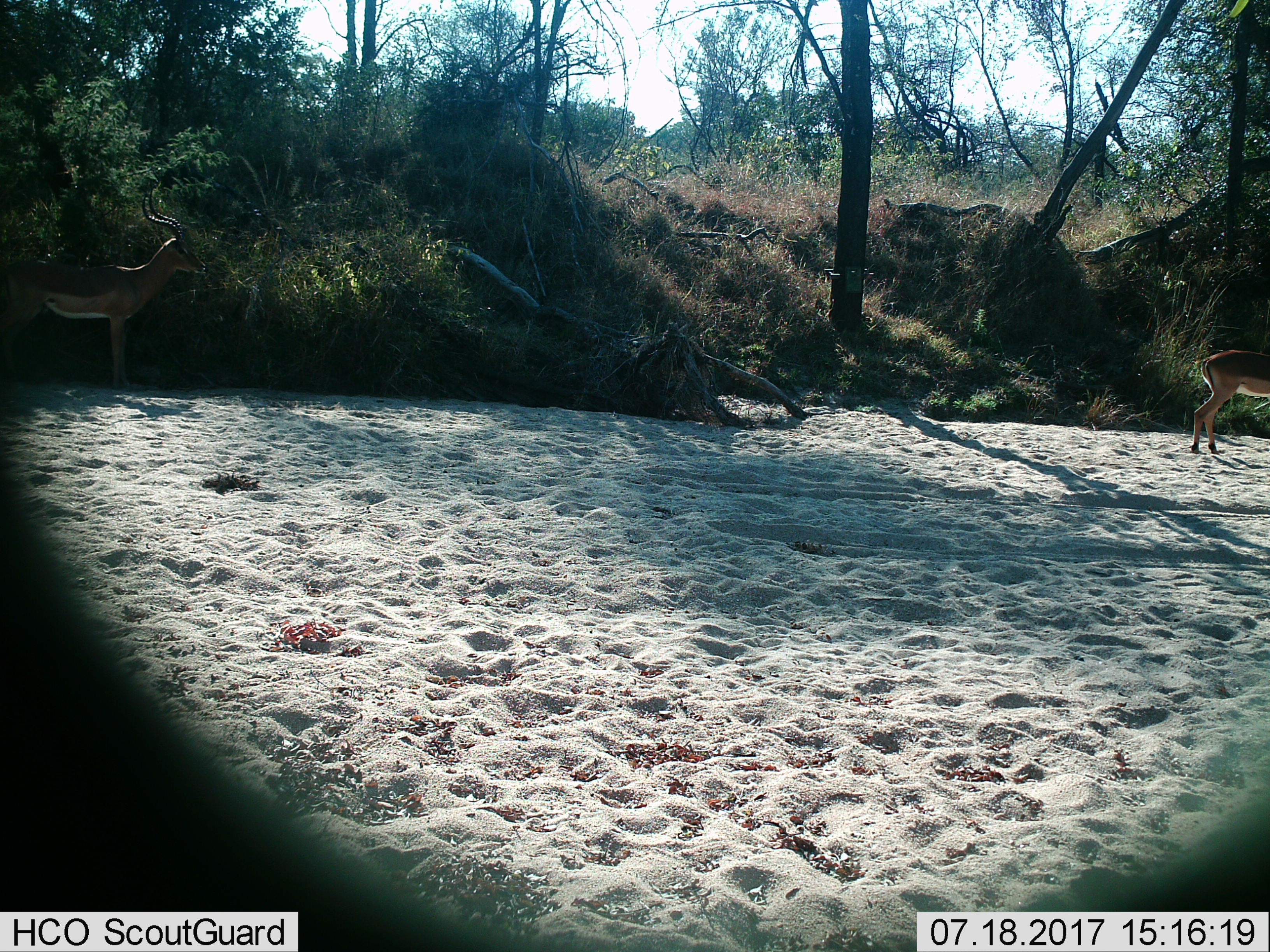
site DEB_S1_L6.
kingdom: Animalia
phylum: Chordata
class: Mammalia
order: Artiodactyla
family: Bovidae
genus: Aepyceros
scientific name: Aepyceros melampus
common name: impala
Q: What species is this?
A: Impala (Aepyceros melampus).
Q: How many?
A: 2.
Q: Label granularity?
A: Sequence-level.